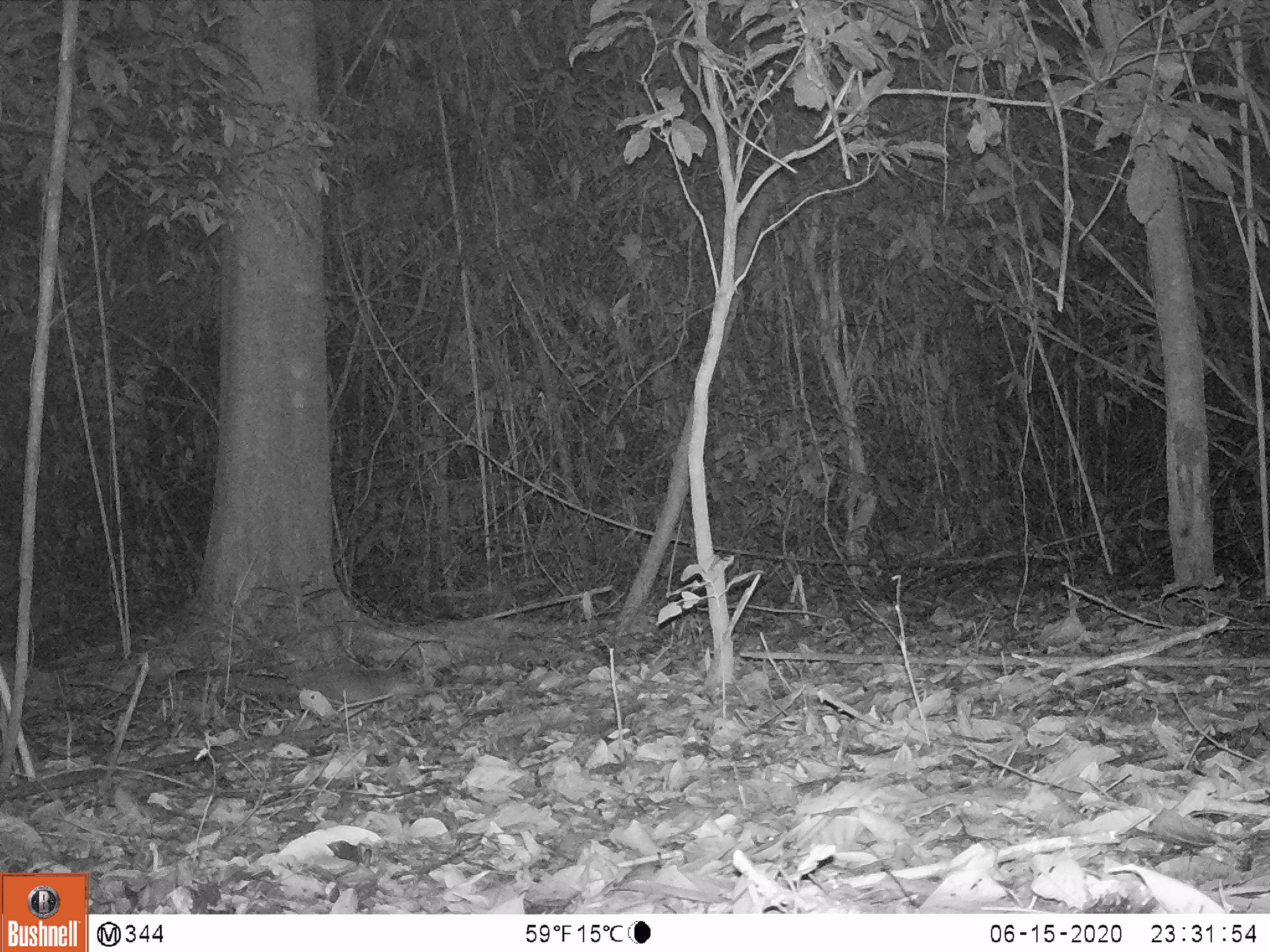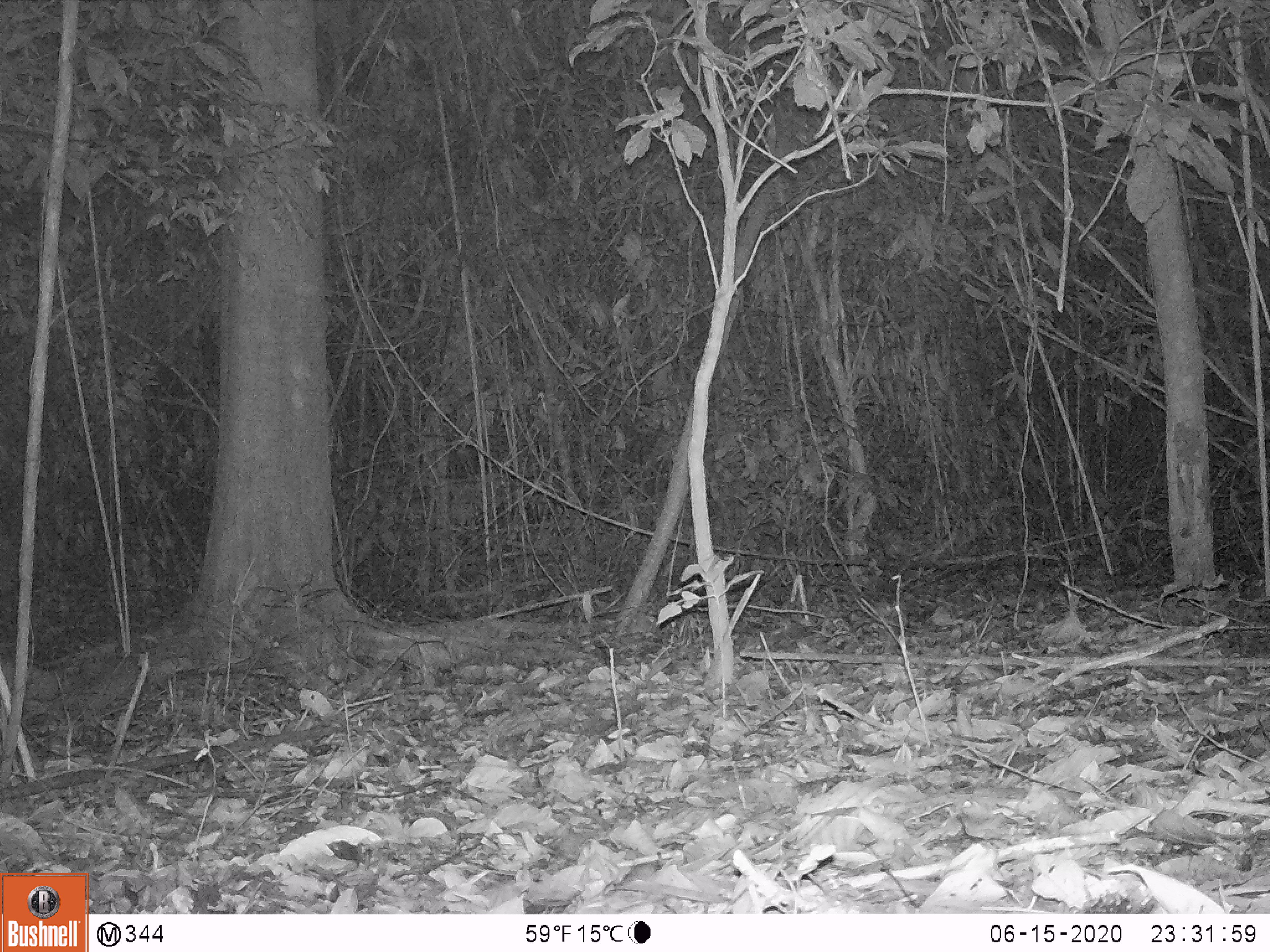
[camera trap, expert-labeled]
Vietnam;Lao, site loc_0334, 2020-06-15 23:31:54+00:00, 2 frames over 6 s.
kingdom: Animalia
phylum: Chordata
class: Mammalia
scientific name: Mammalia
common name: mammal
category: unidentified small mammal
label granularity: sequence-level